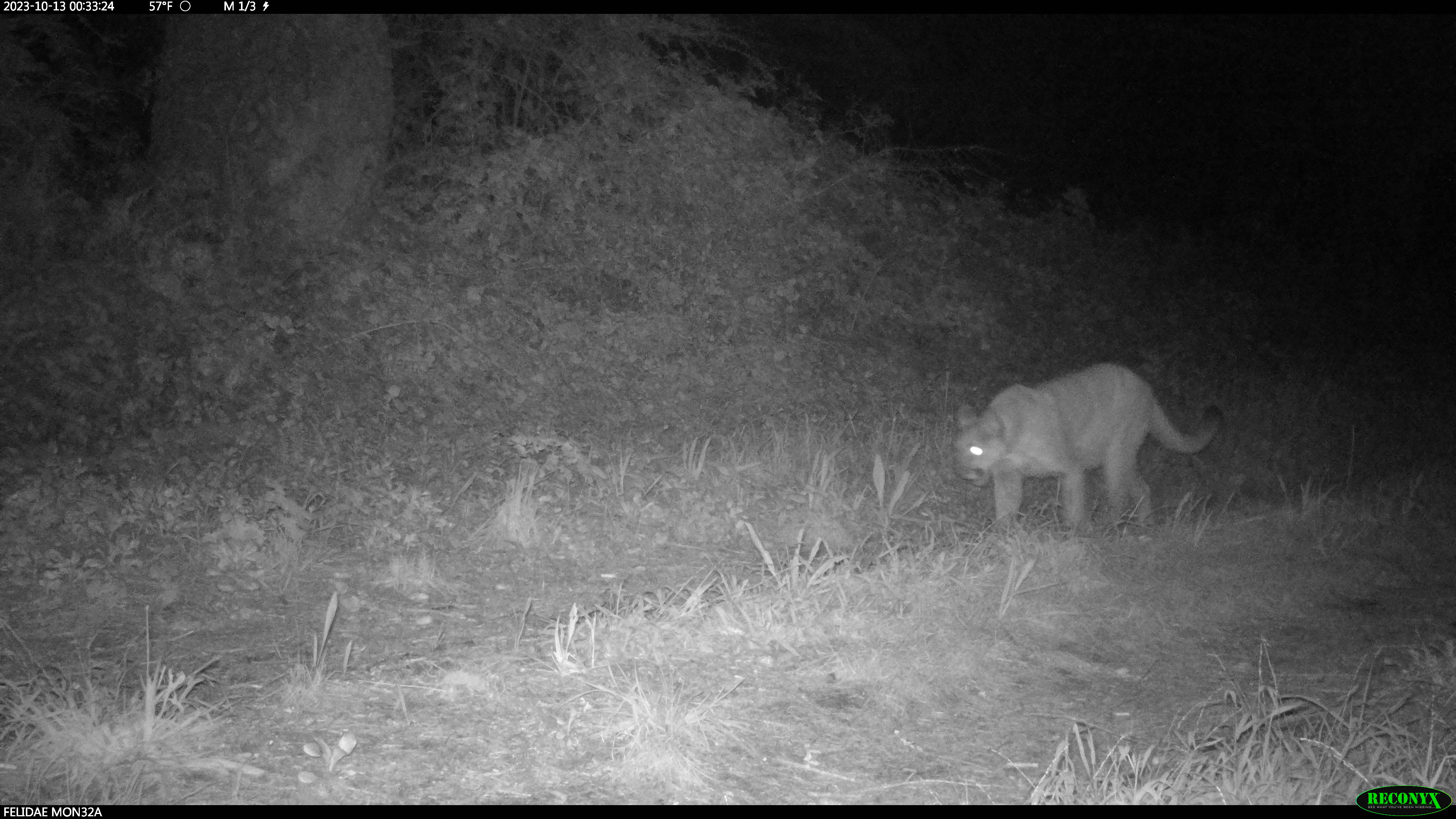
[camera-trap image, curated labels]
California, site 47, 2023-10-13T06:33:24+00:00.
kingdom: Animalia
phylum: Chordata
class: Mammalia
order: Carnivora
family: Felidae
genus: Puma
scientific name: Puma concolor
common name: puma